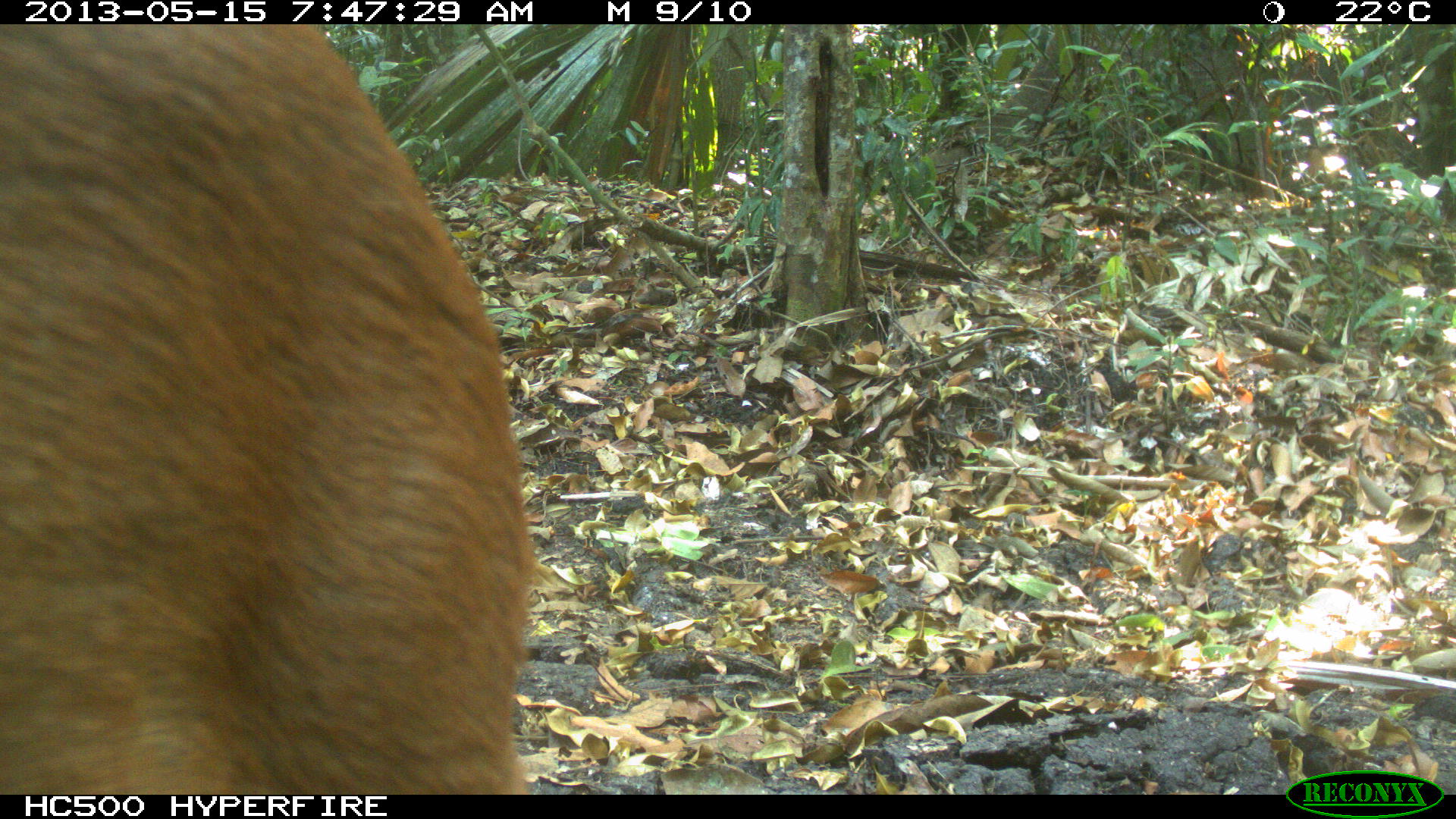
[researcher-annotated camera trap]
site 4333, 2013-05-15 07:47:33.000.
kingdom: Animalia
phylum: Chordata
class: Mammalia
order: Artiodactyla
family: Cervidae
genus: Mazama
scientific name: Mazama temama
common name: central american red brocket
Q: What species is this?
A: Mazama temama (central american red brocket).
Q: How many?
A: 1.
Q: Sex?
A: Female.